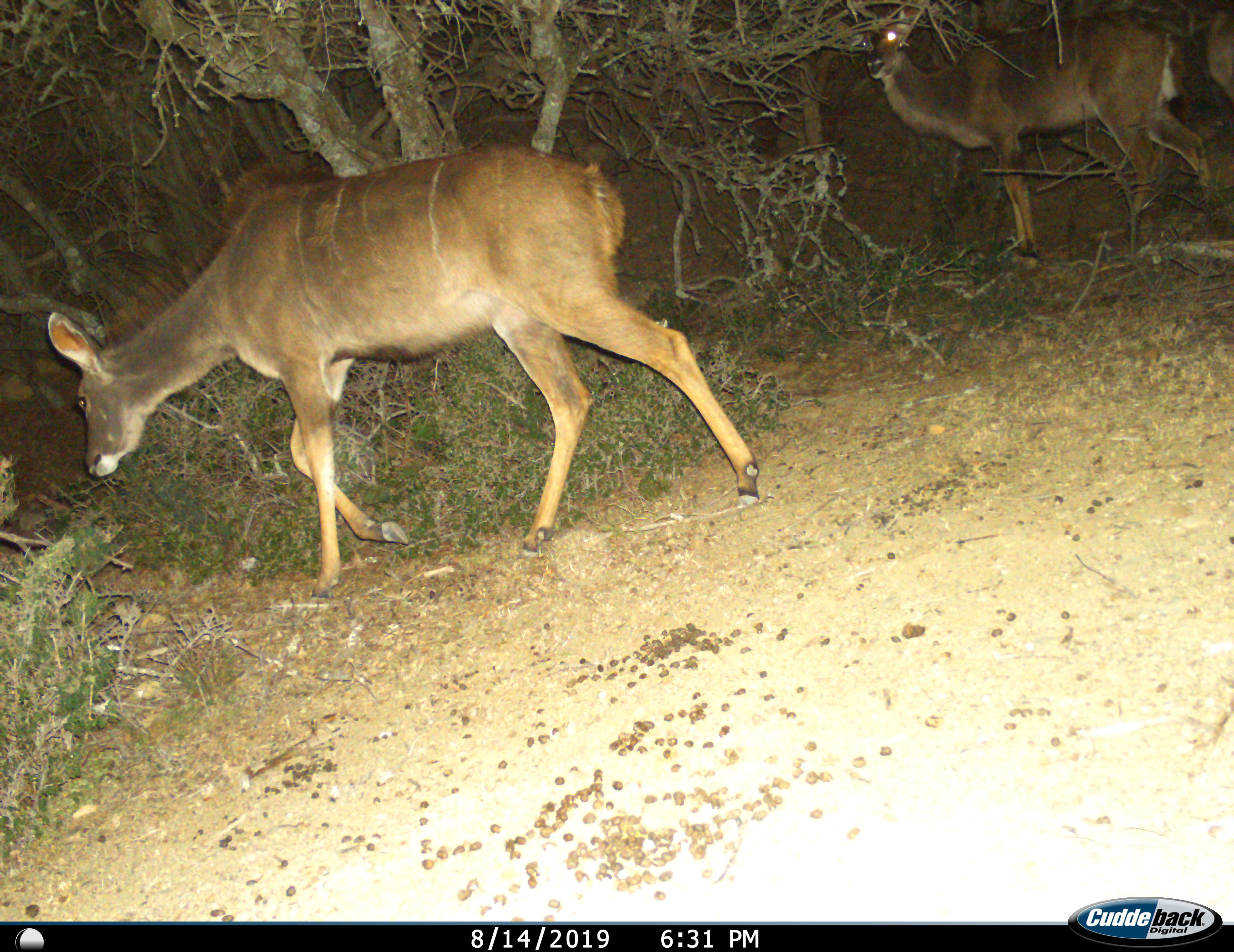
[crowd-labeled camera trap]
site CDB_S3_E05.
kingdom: Animalia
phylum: Chordata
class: Mammalia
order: Artiodactyla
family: Bovidae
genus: Tragelaphus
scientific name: Tragelaphus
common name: kudu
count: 2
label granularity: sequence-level